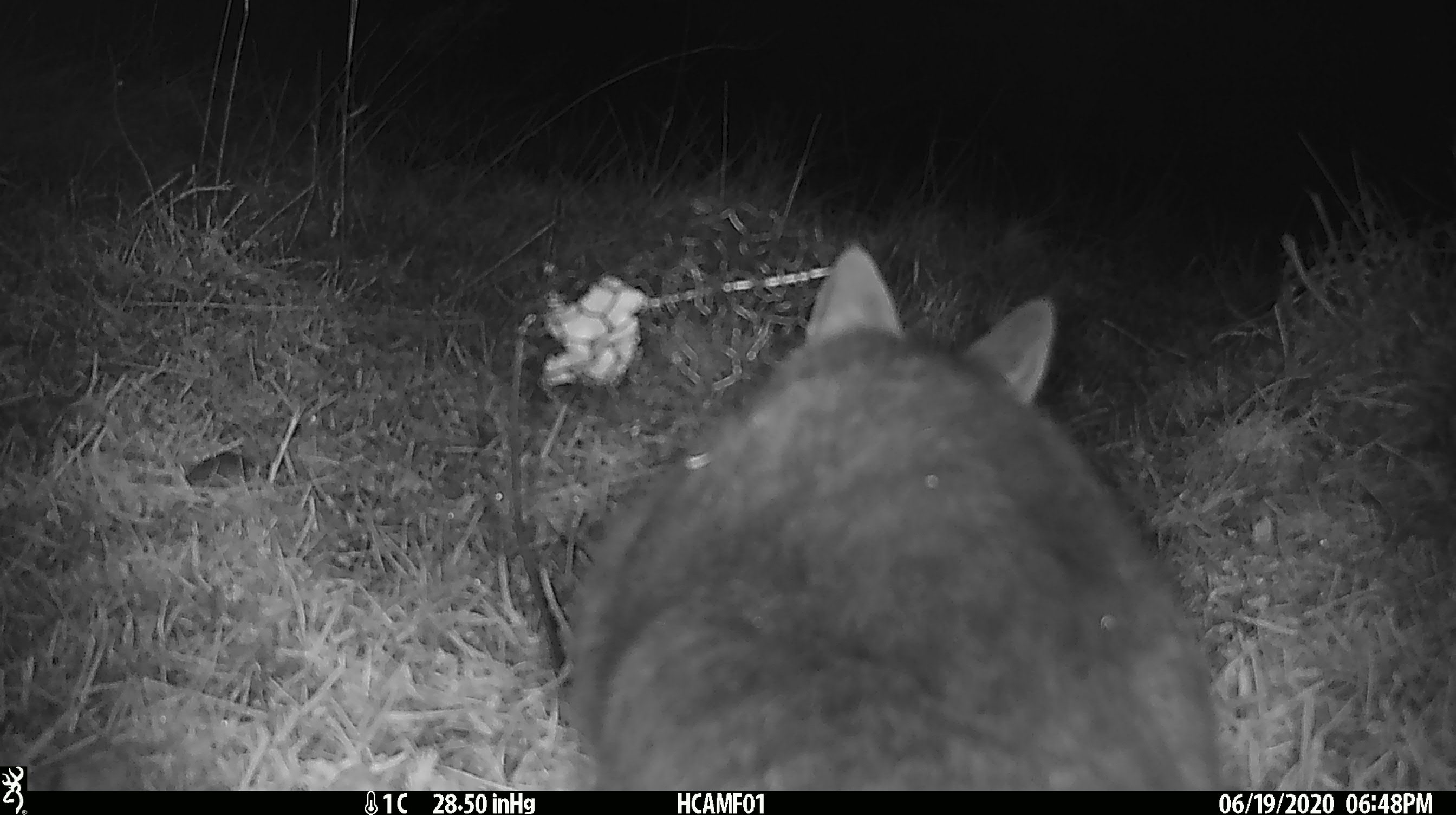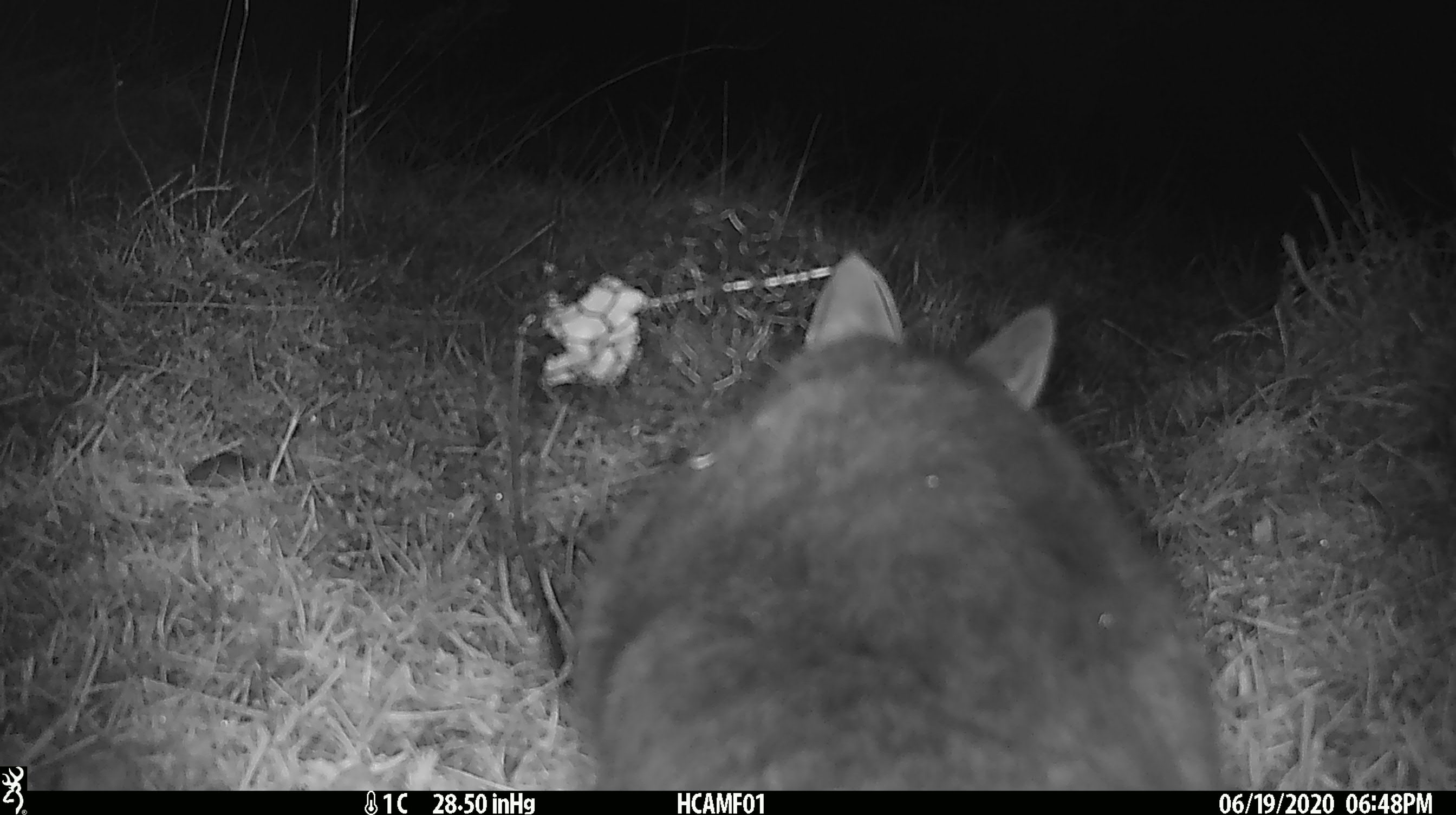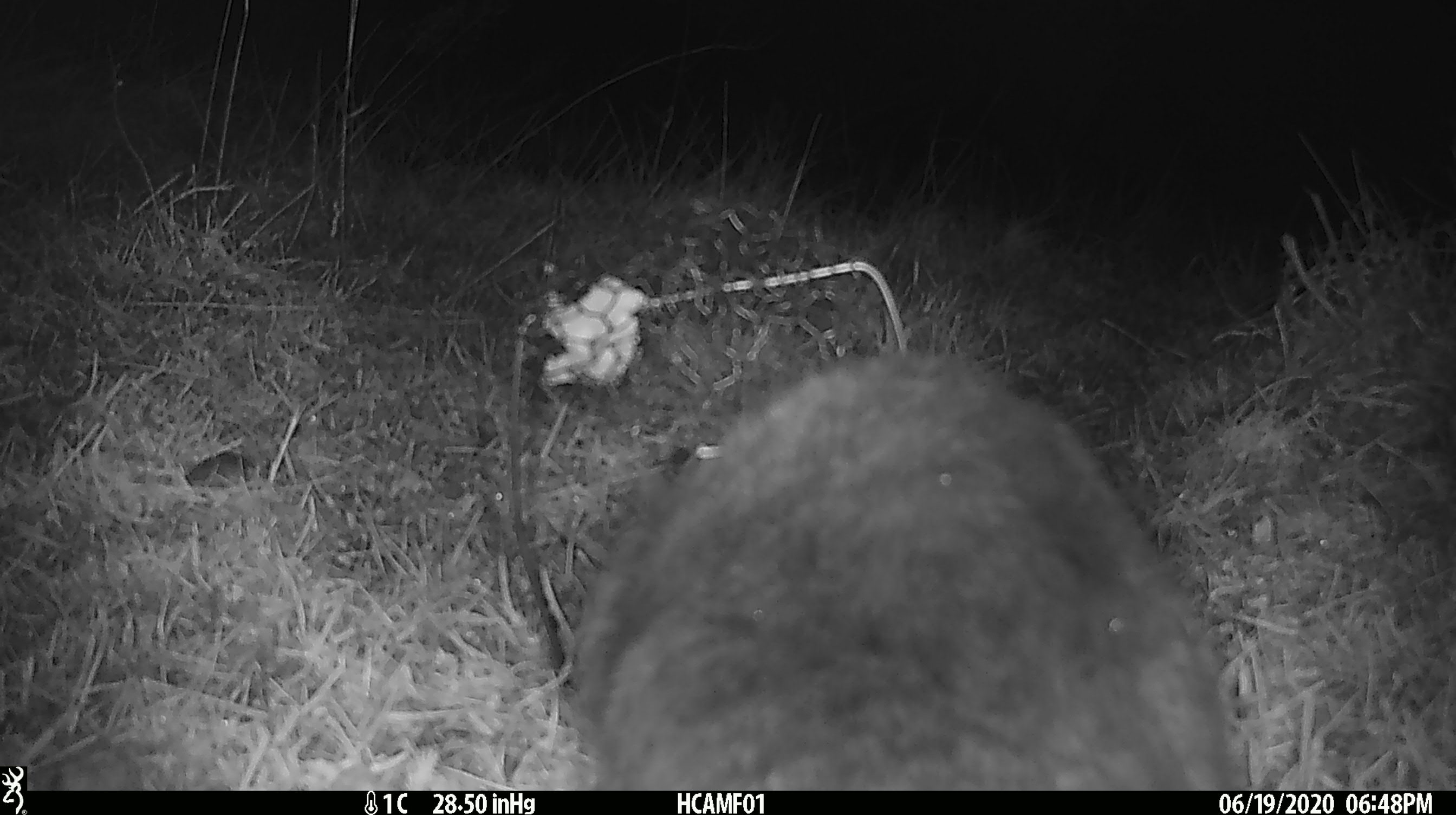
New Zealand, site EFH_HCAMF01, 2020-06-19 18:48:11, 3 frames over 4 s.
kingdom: Animalia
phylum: Chordata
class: Mammalia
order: Carnivora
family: Felidae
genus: Felis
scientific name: Felis catus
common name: domestic cat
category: cat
Cat (domestic cat) (Felis catus).